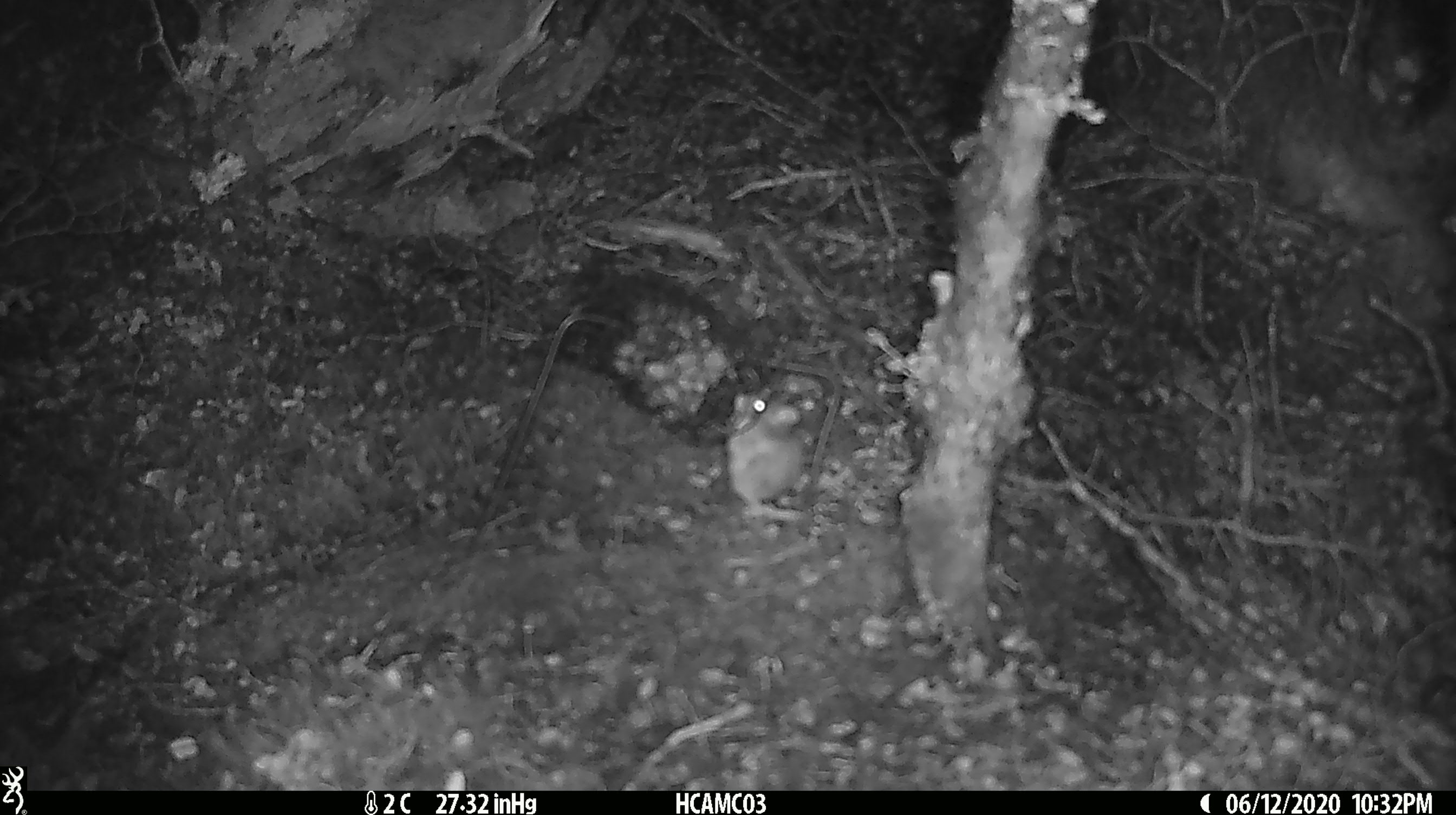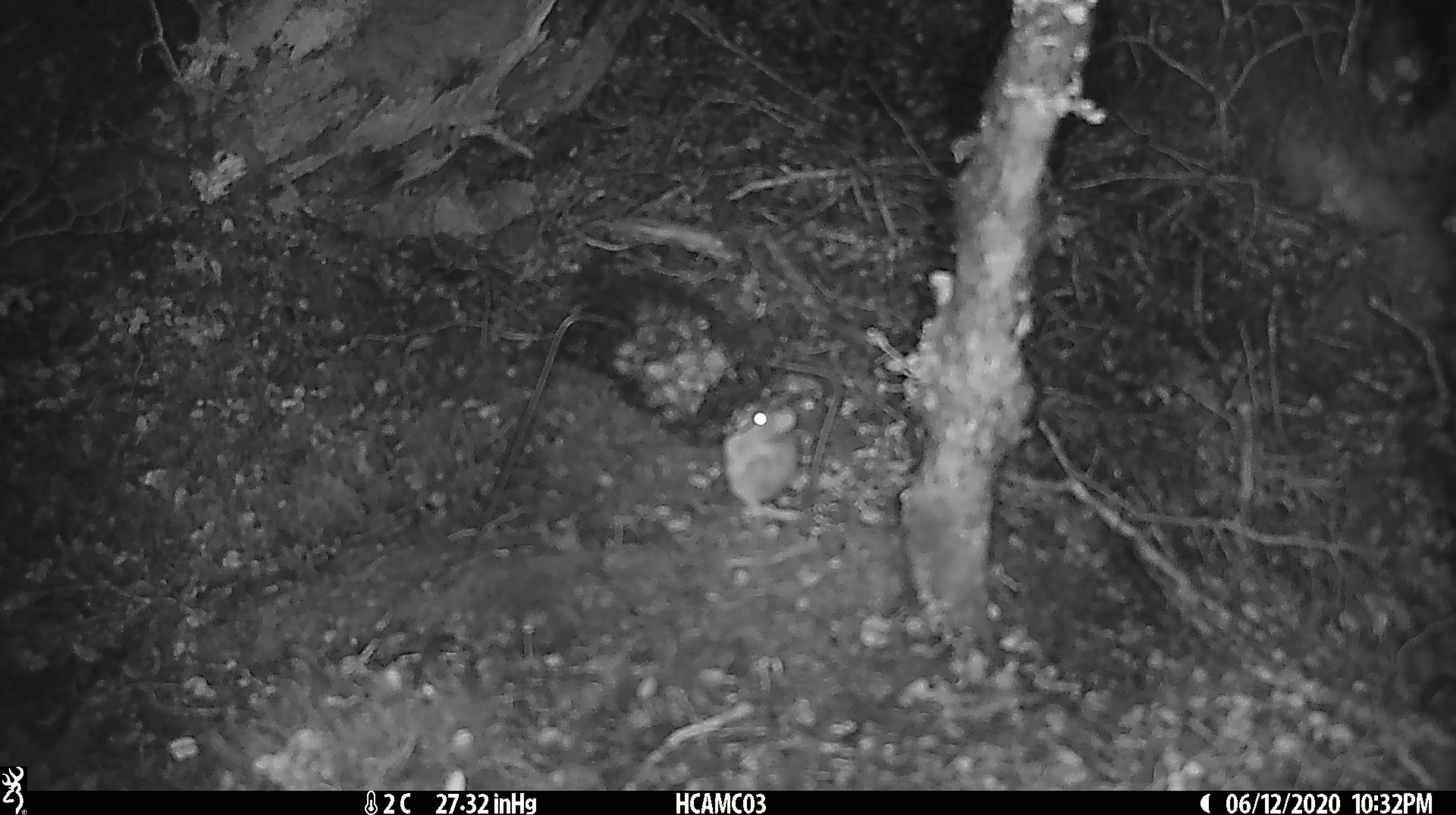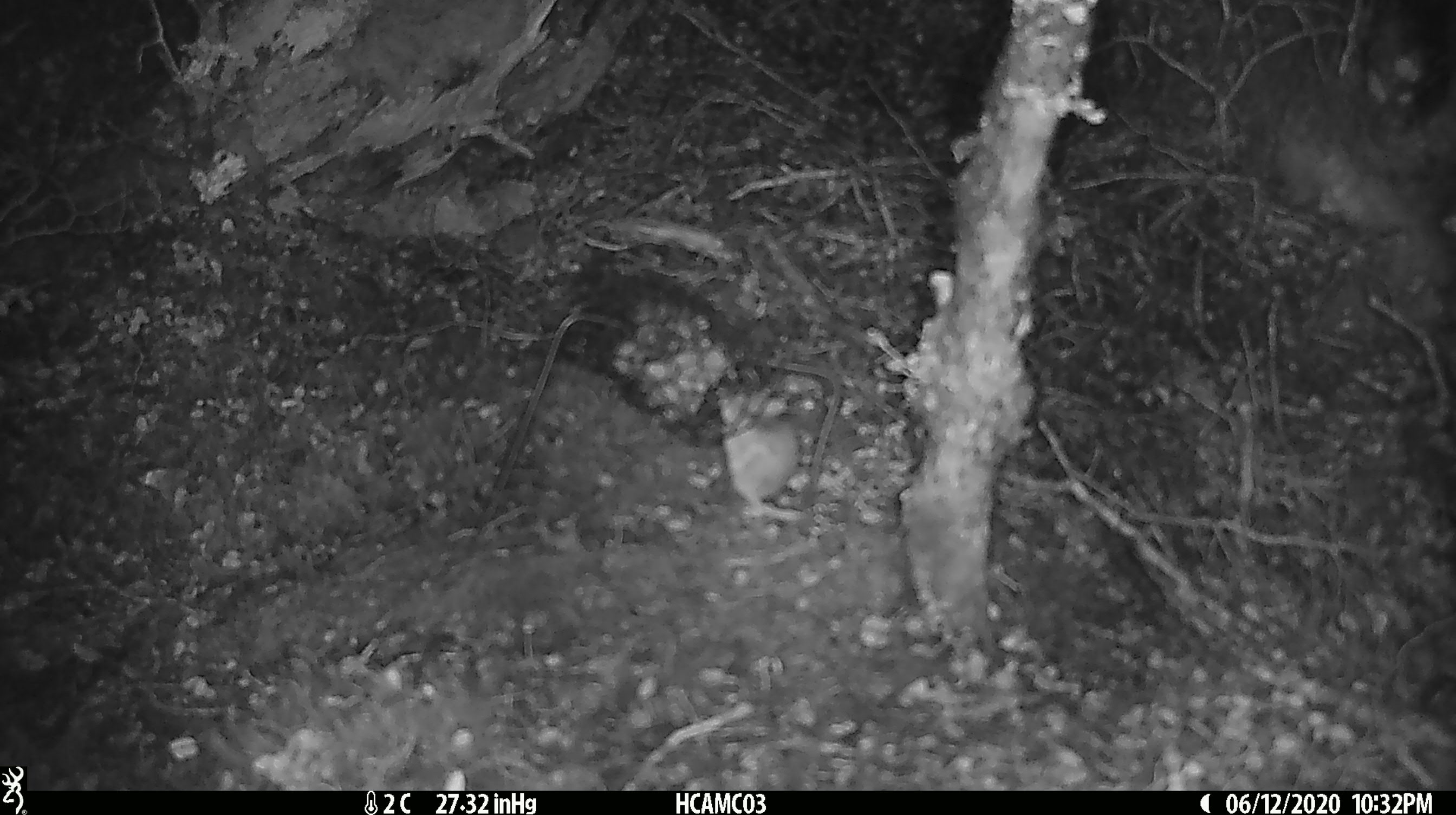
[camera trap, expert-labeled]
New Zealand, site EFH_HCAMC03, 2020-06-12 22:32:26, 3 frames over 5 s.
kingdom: Animalia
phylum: Chordata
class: Mammalia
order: Rodentia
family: Muridae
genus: Mus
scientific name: Mus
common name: mouse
Mouse (Mus).